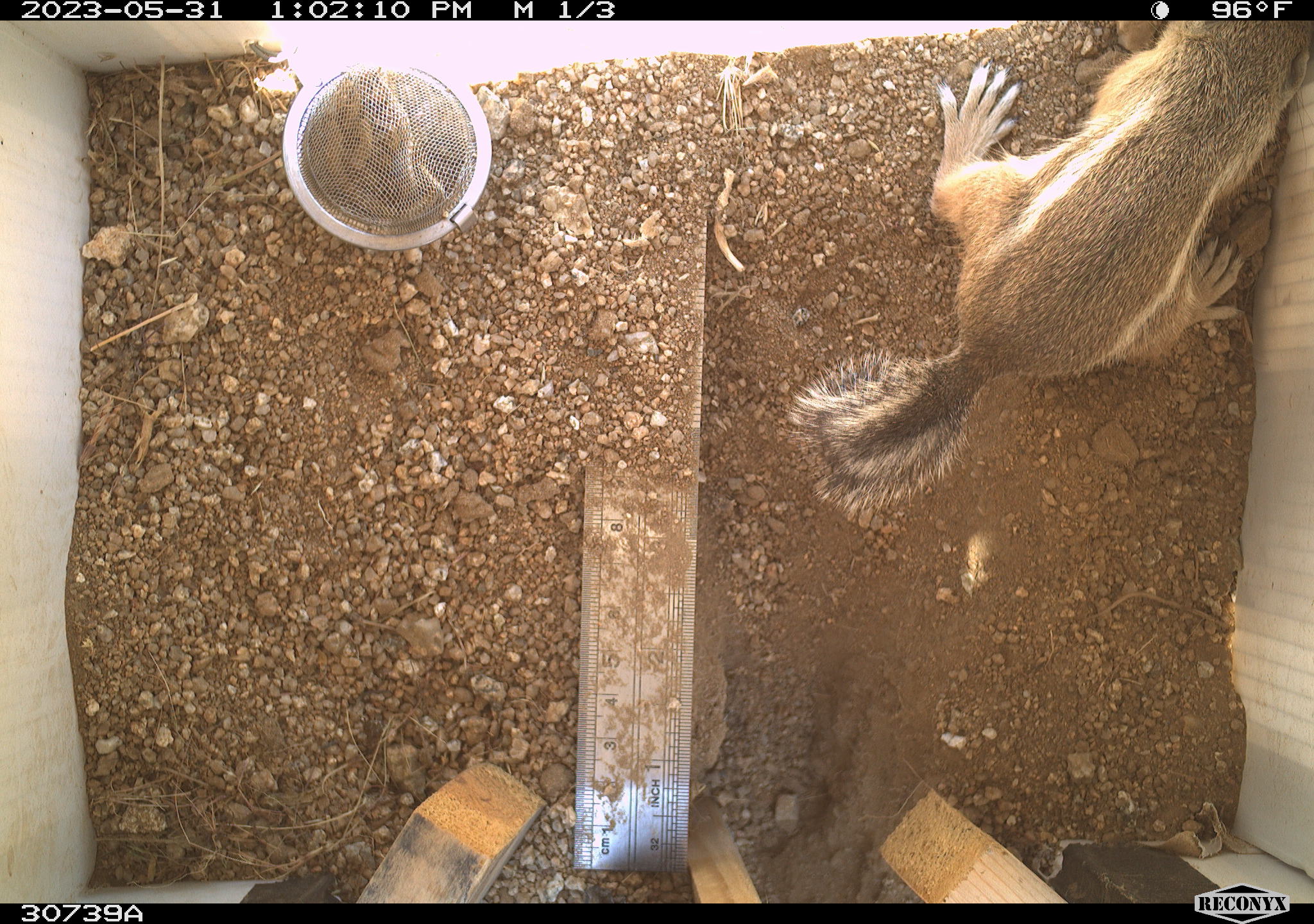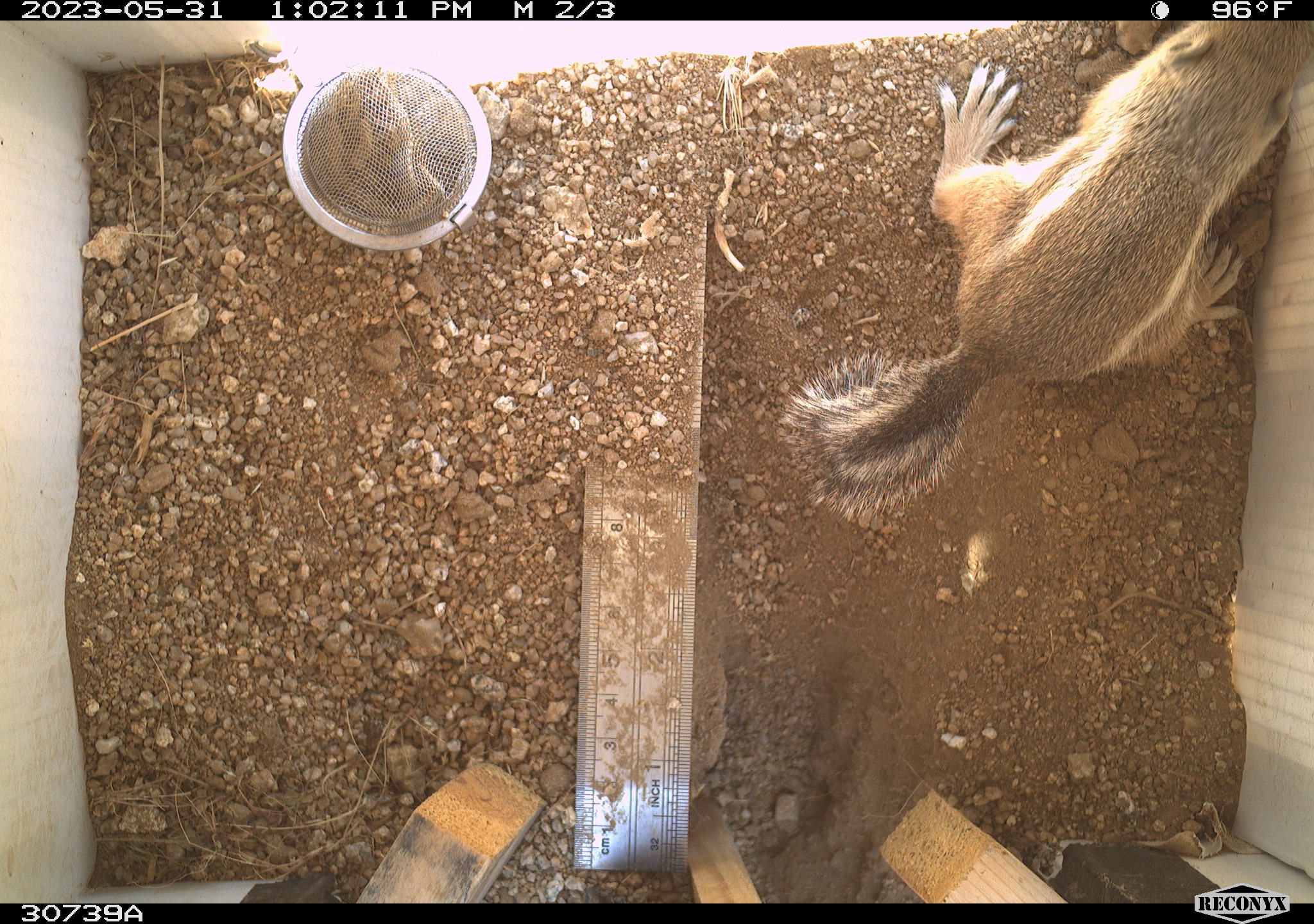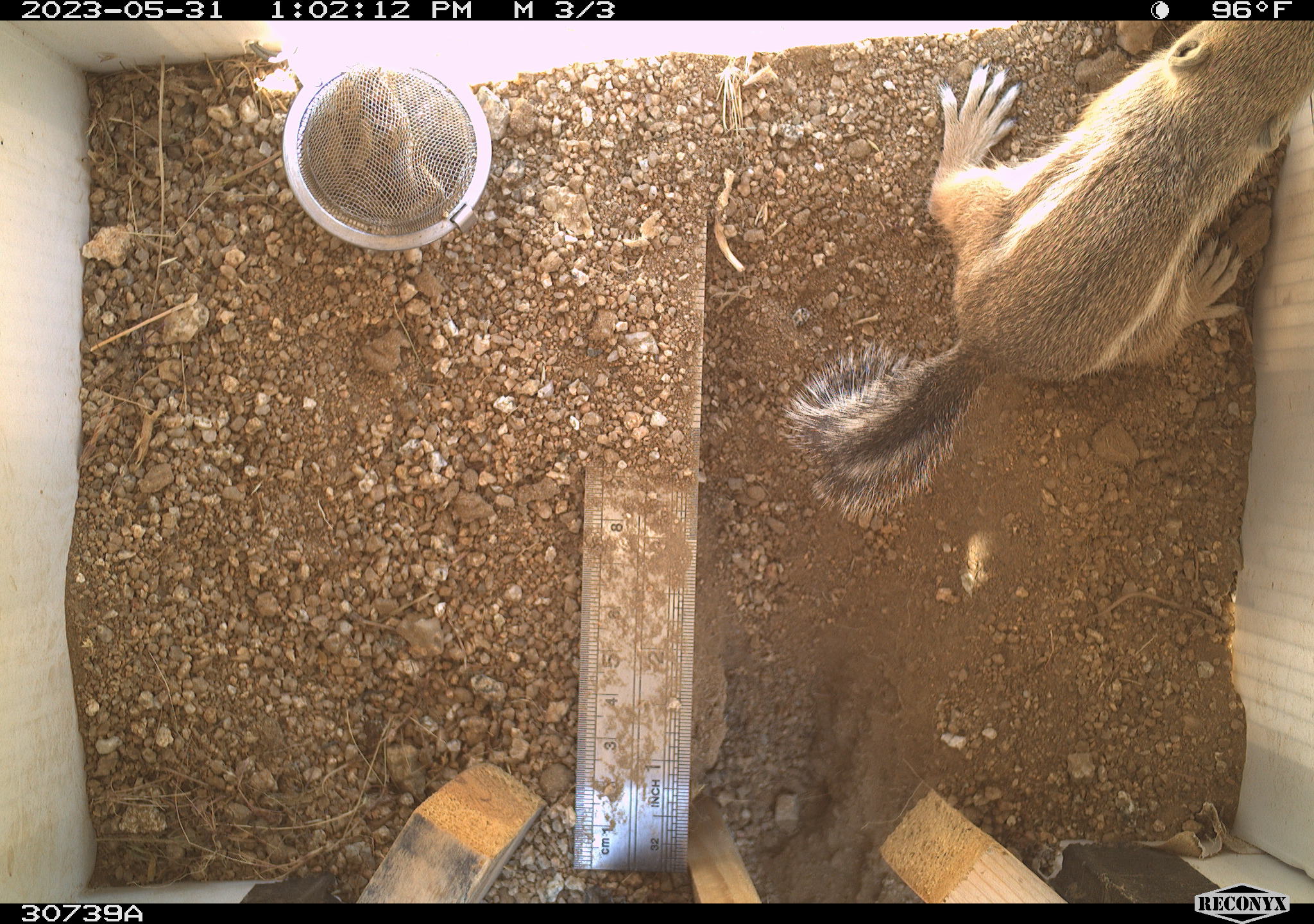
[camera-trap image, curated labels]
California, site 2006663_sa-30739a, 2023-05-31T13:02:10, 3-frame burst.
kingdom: Animalia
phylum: Chordata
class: Mammalia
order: Rodentia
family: Sciuridae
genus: Ammospermophilus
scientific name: Ammospermophilus leucurus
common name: white-tailed antelope squirrel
White-tailed antelope squirrel (Ammospermophilus leucurus).